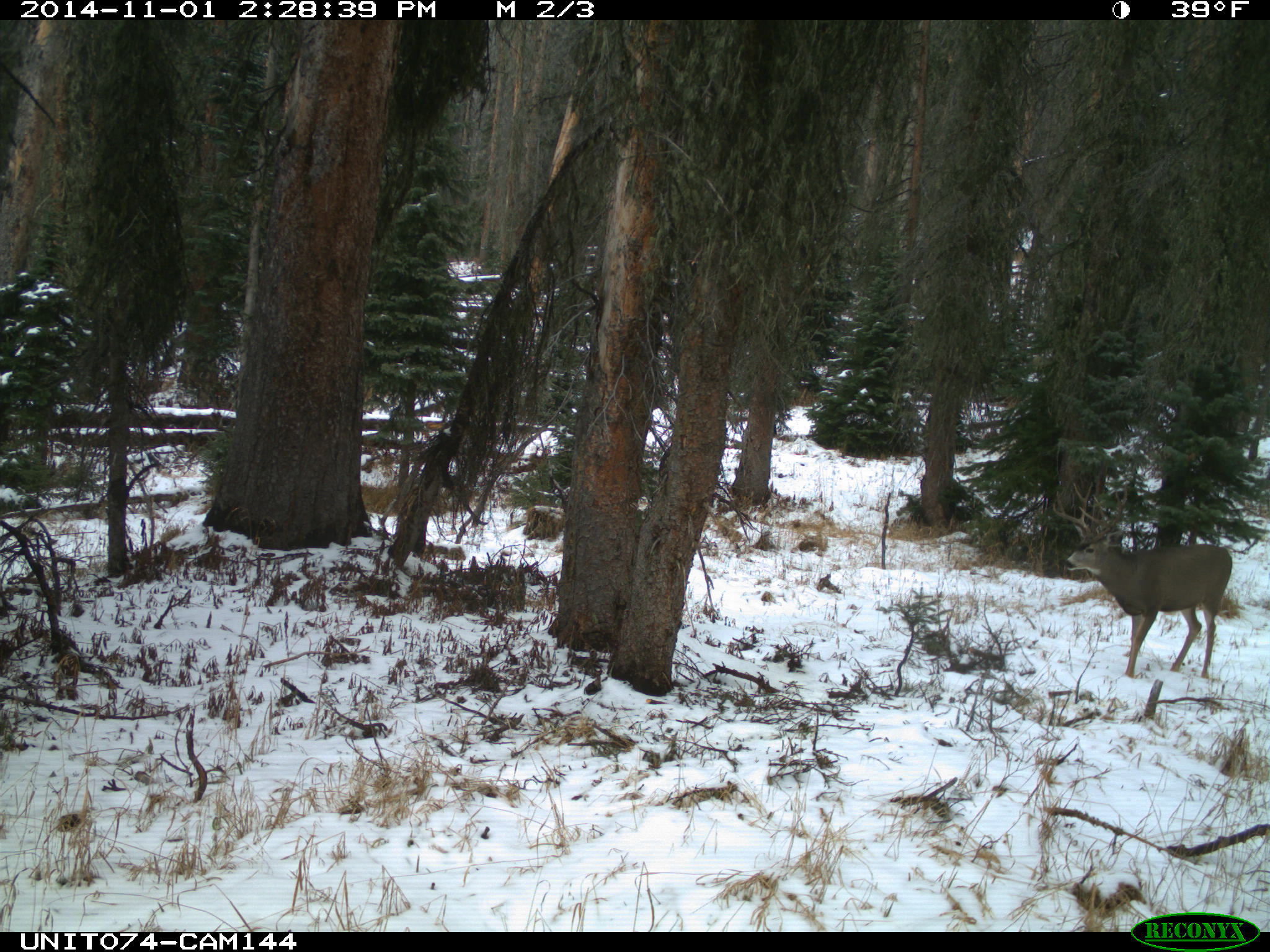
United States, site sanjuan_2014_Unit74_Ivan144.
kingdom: Animalia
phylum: Chordata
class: Mammalia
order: Artiodactyla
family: Cervidae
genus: Odocoileus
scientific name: Odocoileus hemionus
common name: mule deer